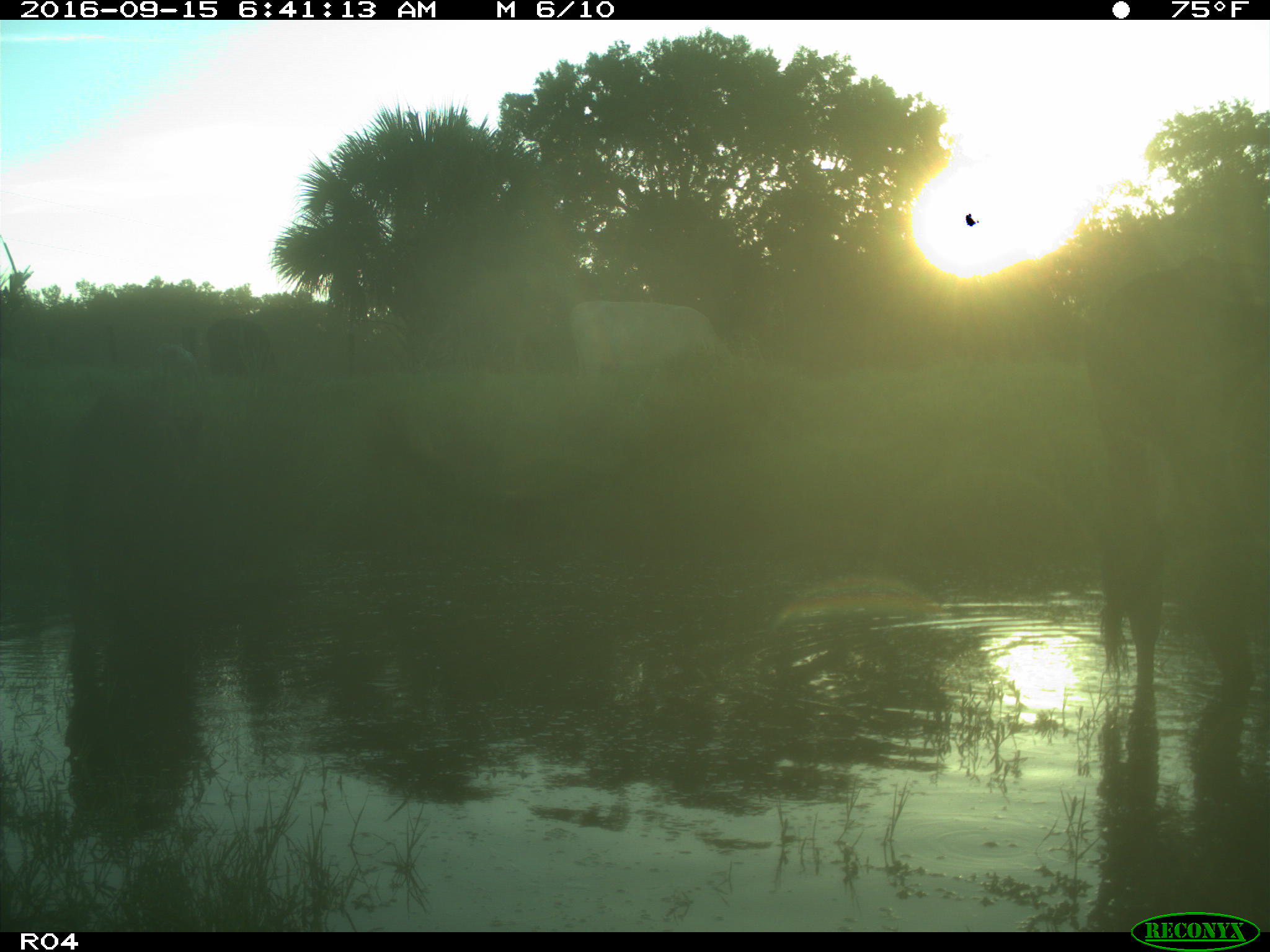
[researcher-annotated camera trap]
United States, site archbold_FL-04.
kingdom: Animalia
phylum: Chordata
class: Mammalia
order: Artiodactyla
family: Bovidae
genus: Bos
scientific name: Bos taurus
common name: domestic cow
Bos taurus (domestic cow).